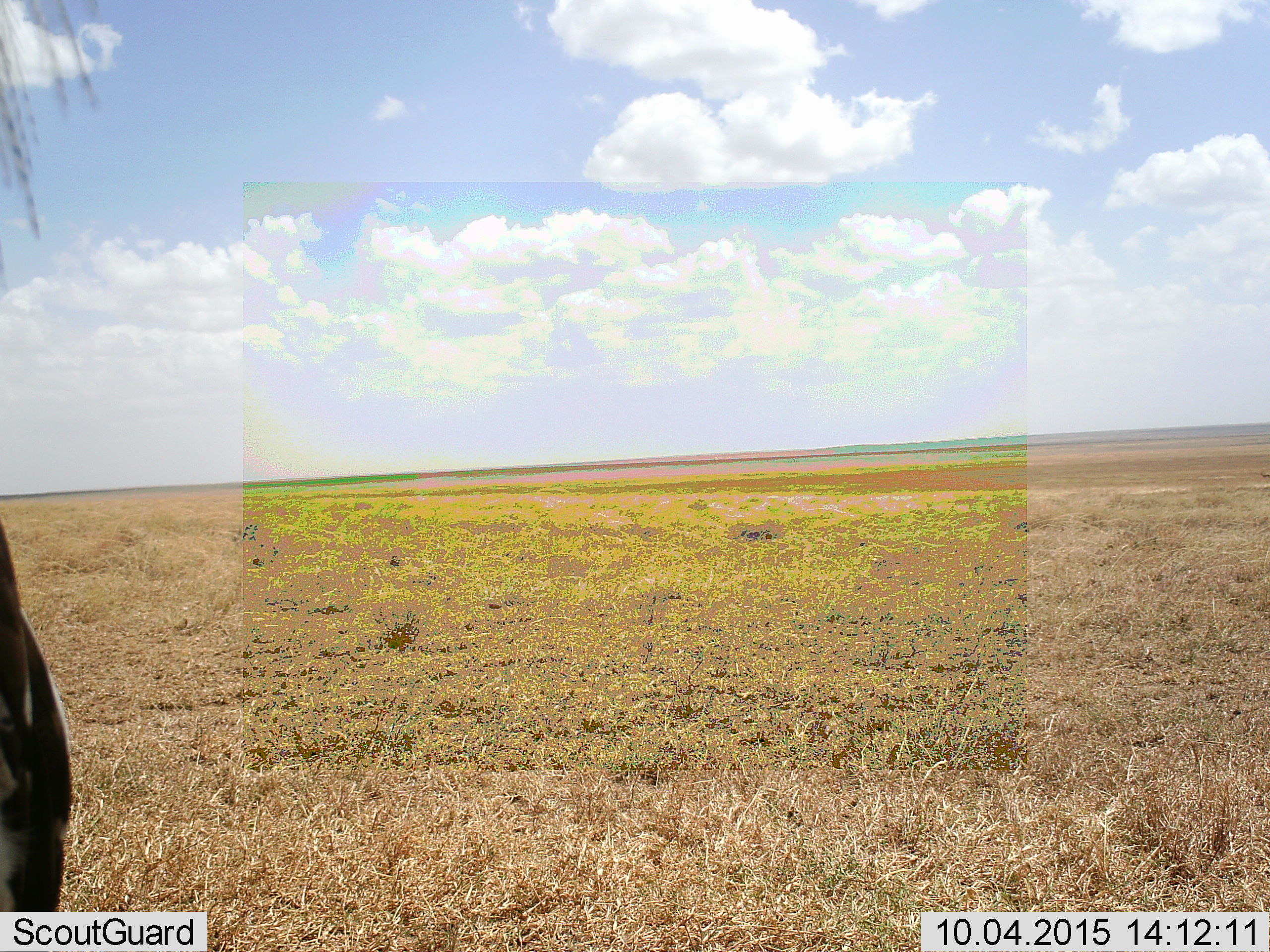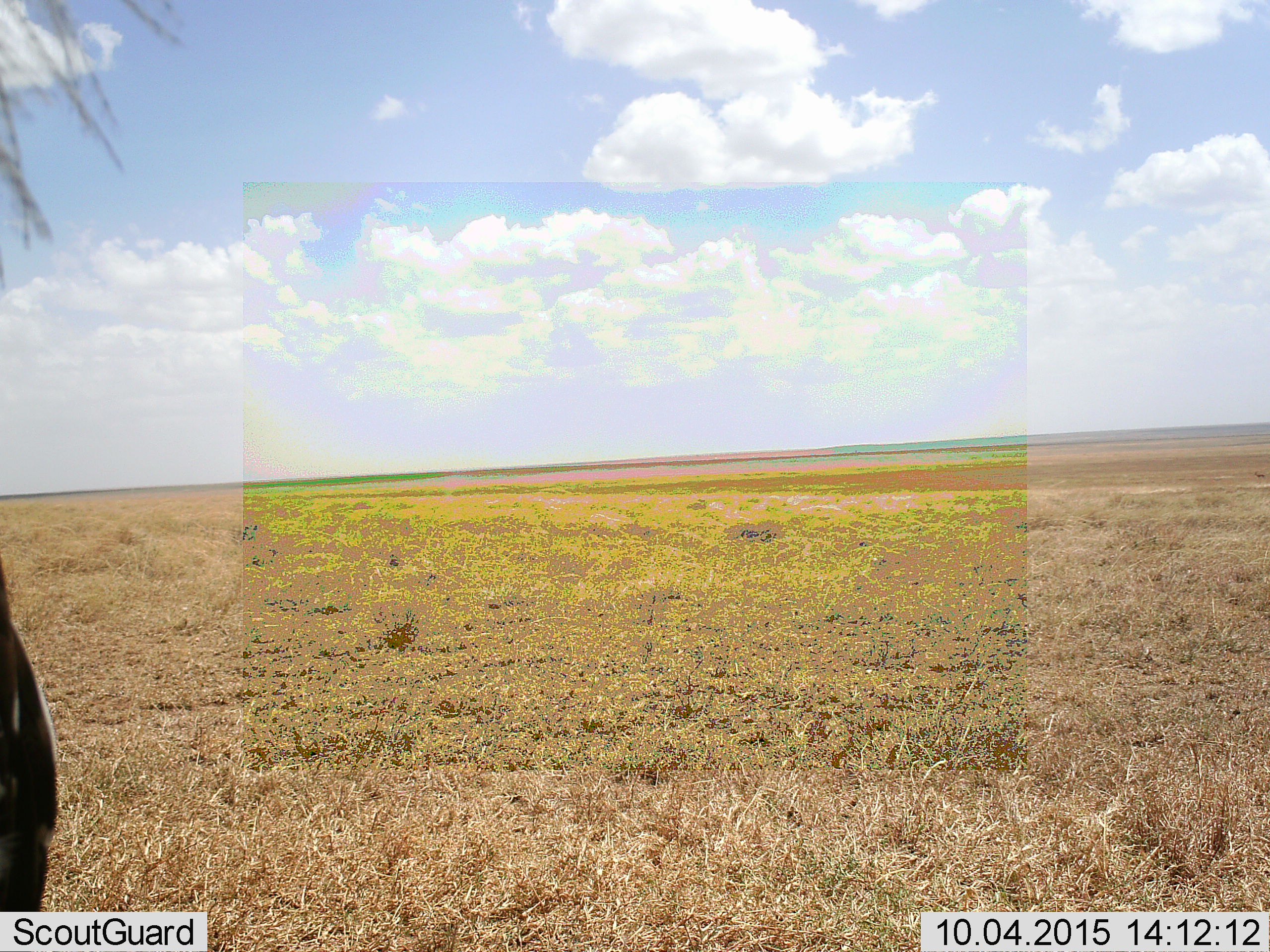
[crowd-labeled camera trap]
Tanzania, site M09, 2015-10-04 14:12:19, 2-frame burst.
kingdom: Animalia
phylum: Chordata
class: Aves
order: Accipitriformes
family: Sagittariidae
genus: Sagittarius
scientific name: Sagittarius serpentarius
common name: secretary bird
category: secretarybird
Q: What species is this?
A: Secretarybird (secretary bird) (Sagittarius serpentarius).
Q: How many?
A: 1.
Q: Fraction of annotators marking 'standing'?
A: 100%.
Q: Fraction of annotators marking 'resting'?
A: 0%.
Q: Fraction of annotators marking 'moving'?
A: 0%.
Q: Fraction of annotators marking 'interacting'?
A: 0%.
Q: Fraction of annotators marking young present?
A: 0%.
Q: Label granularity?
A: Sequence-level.